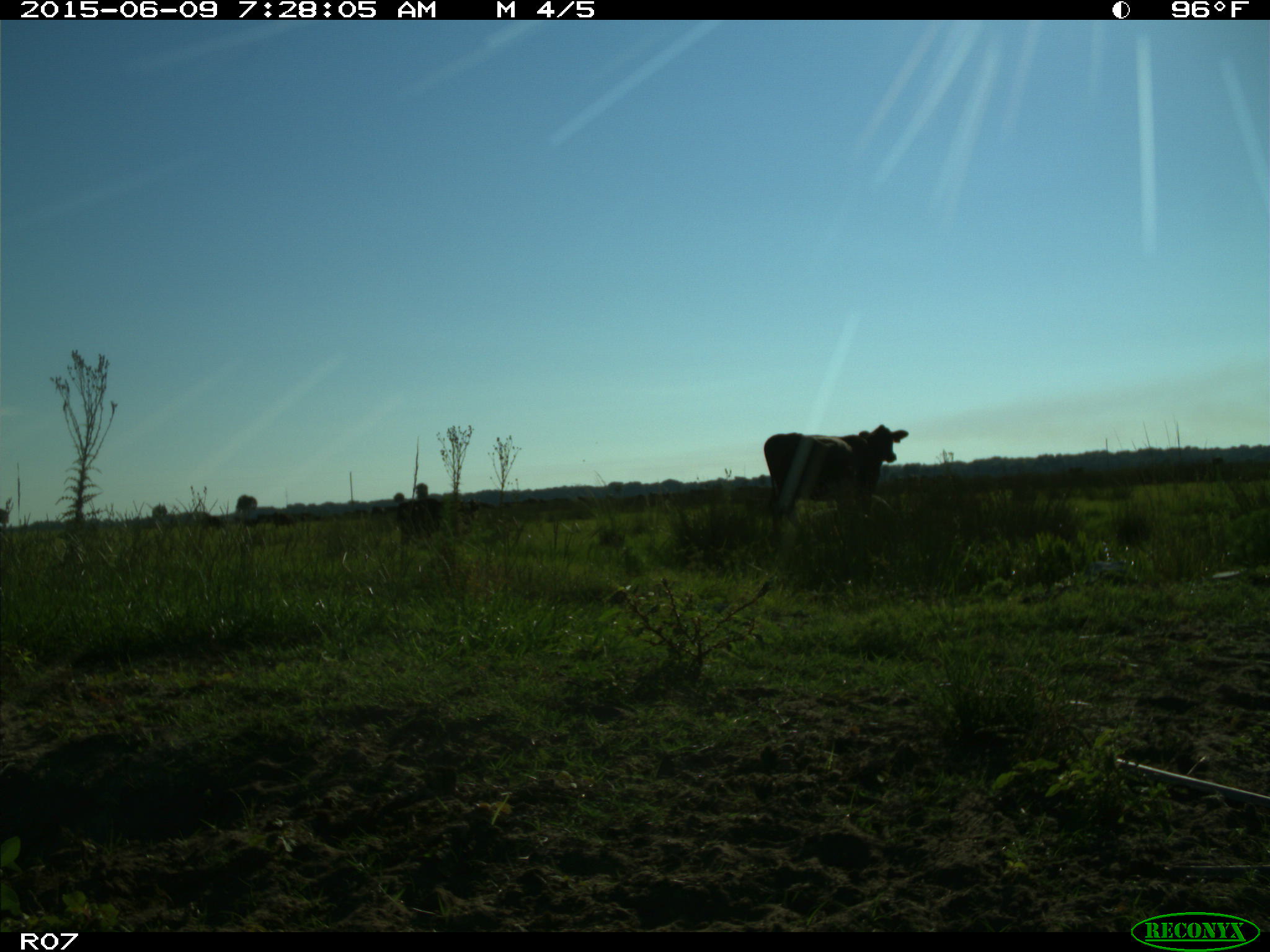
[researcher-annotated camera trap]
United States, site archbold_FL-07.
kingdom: Animalia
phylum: Chordata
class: Mammalia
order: Artiodactyla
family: Bovidae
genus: Bos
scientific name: Bos taurus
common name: domestic cow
Bos taurus (domestic cow).